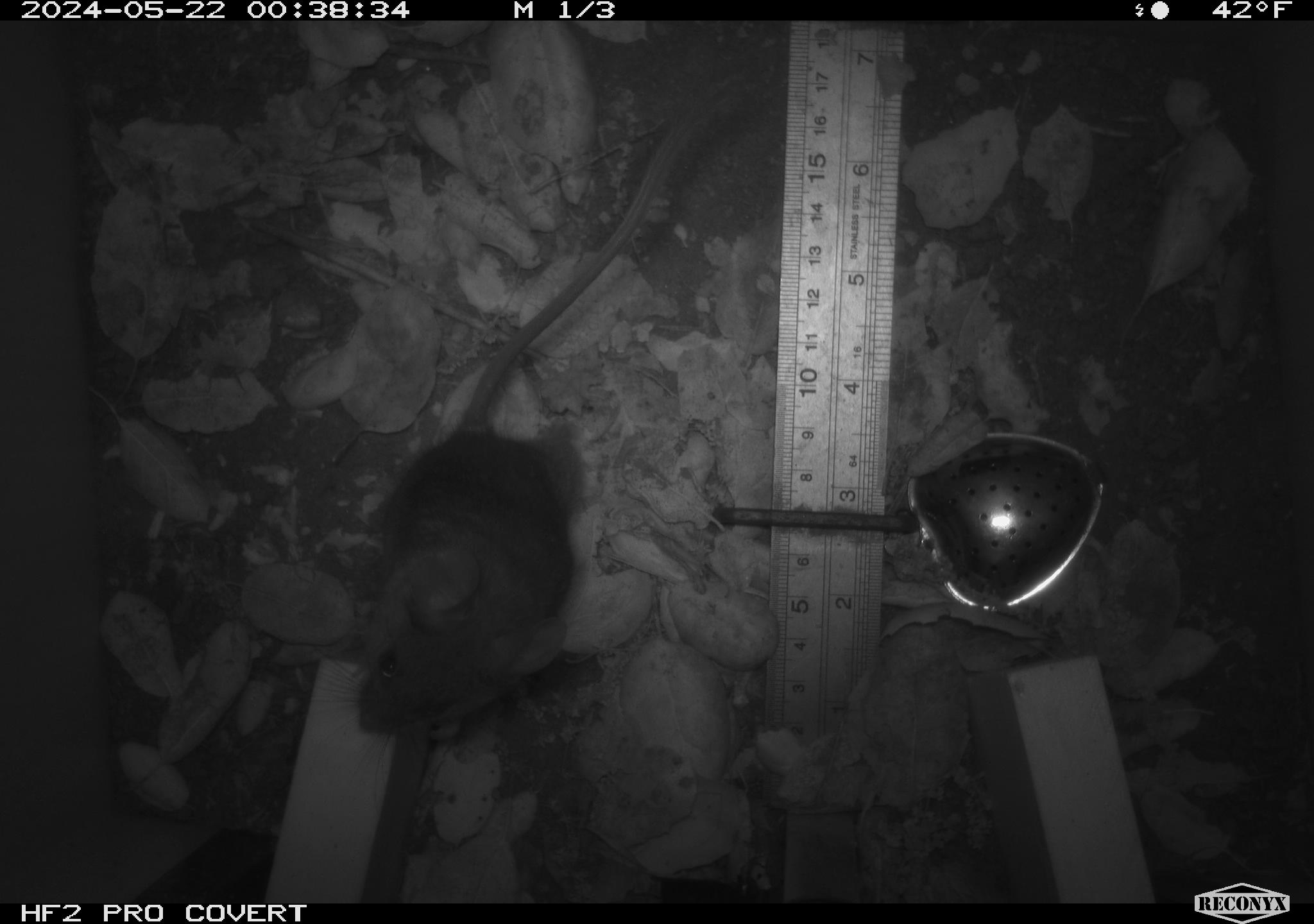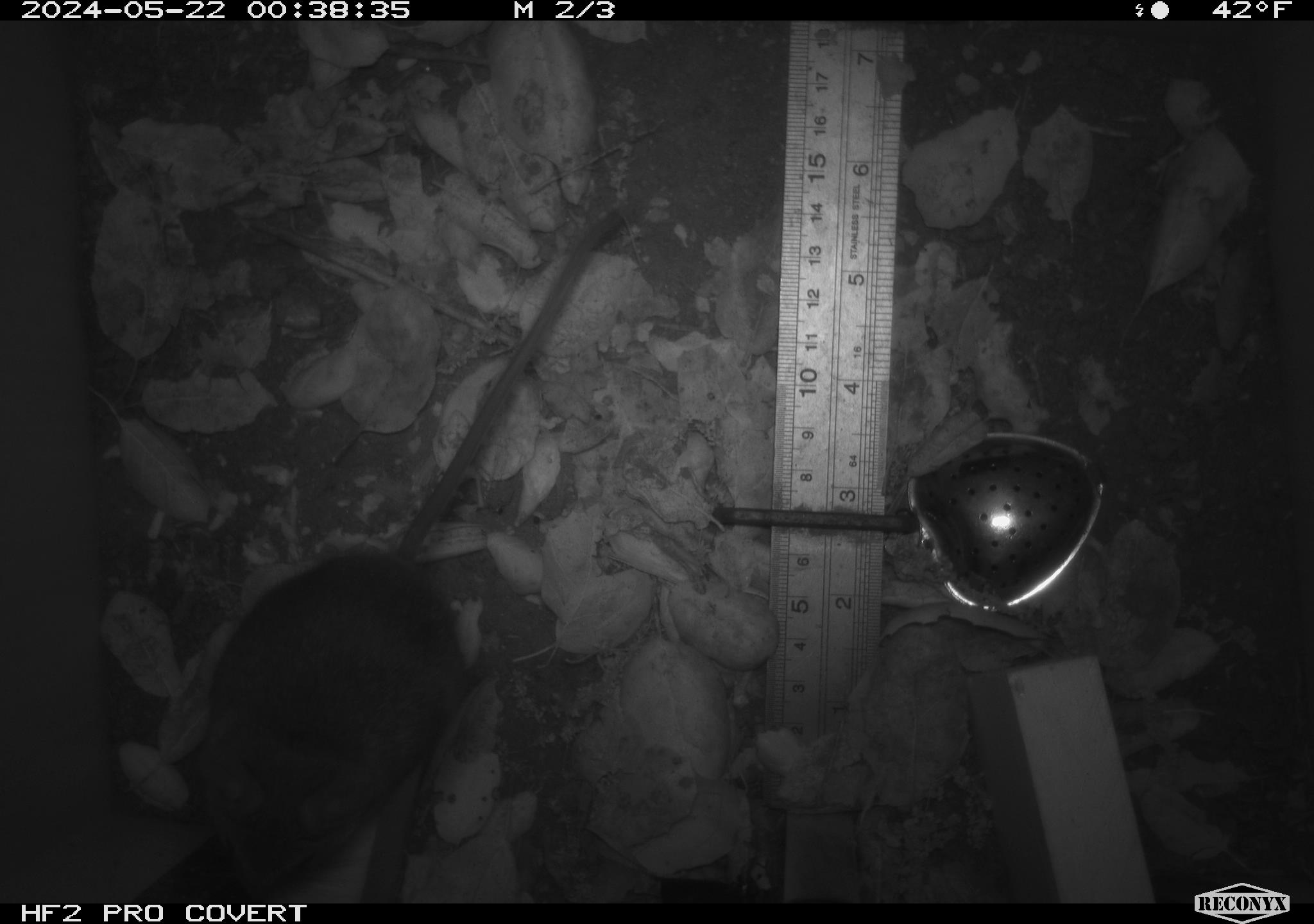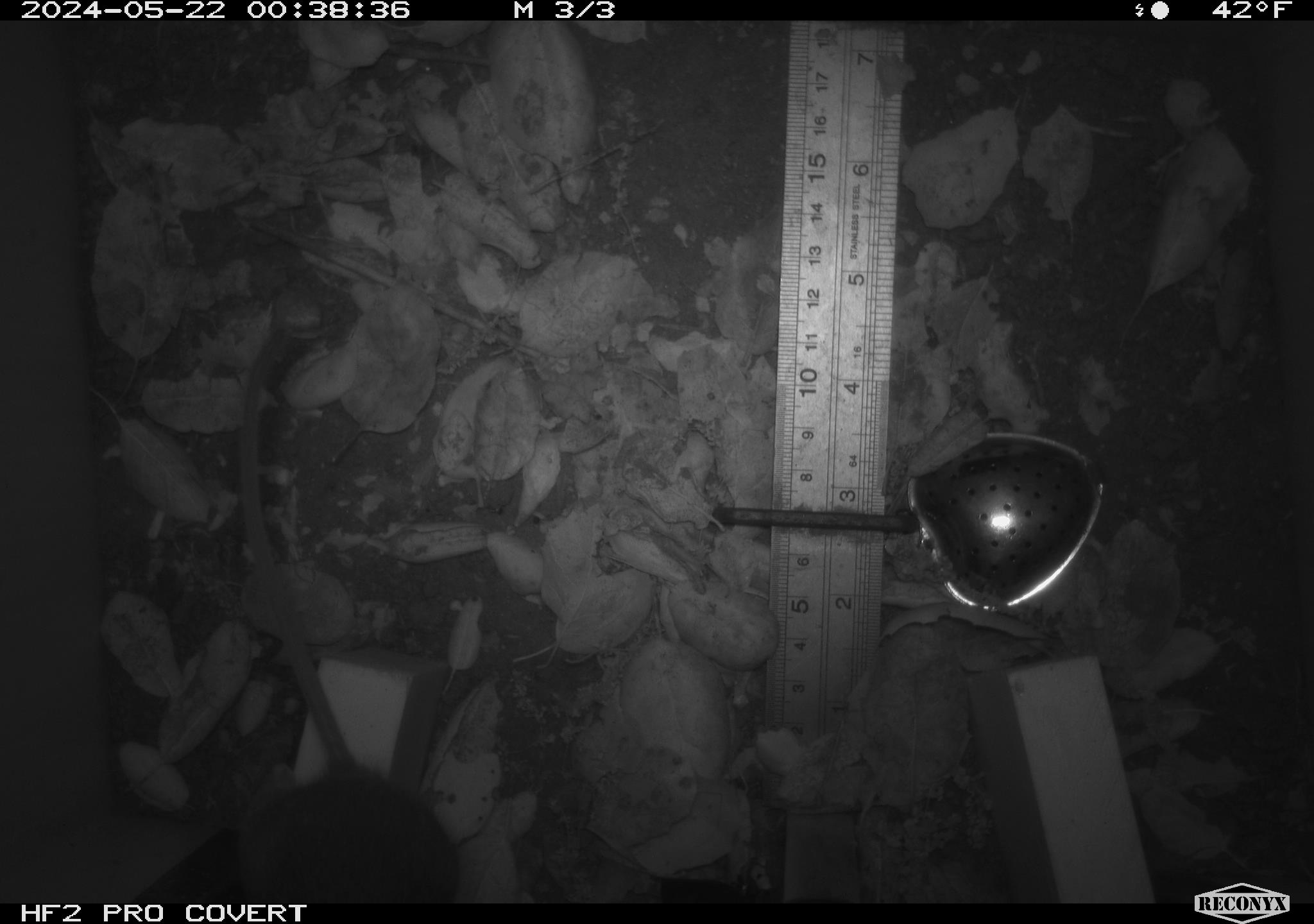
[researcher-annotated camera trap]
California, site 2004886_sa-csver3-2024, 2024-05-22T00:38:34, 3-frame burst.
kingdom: Animalia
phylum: Chordata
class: Mammalia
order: Rodentia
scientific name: Rodentia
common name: rodent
Rodent (Rodentia).